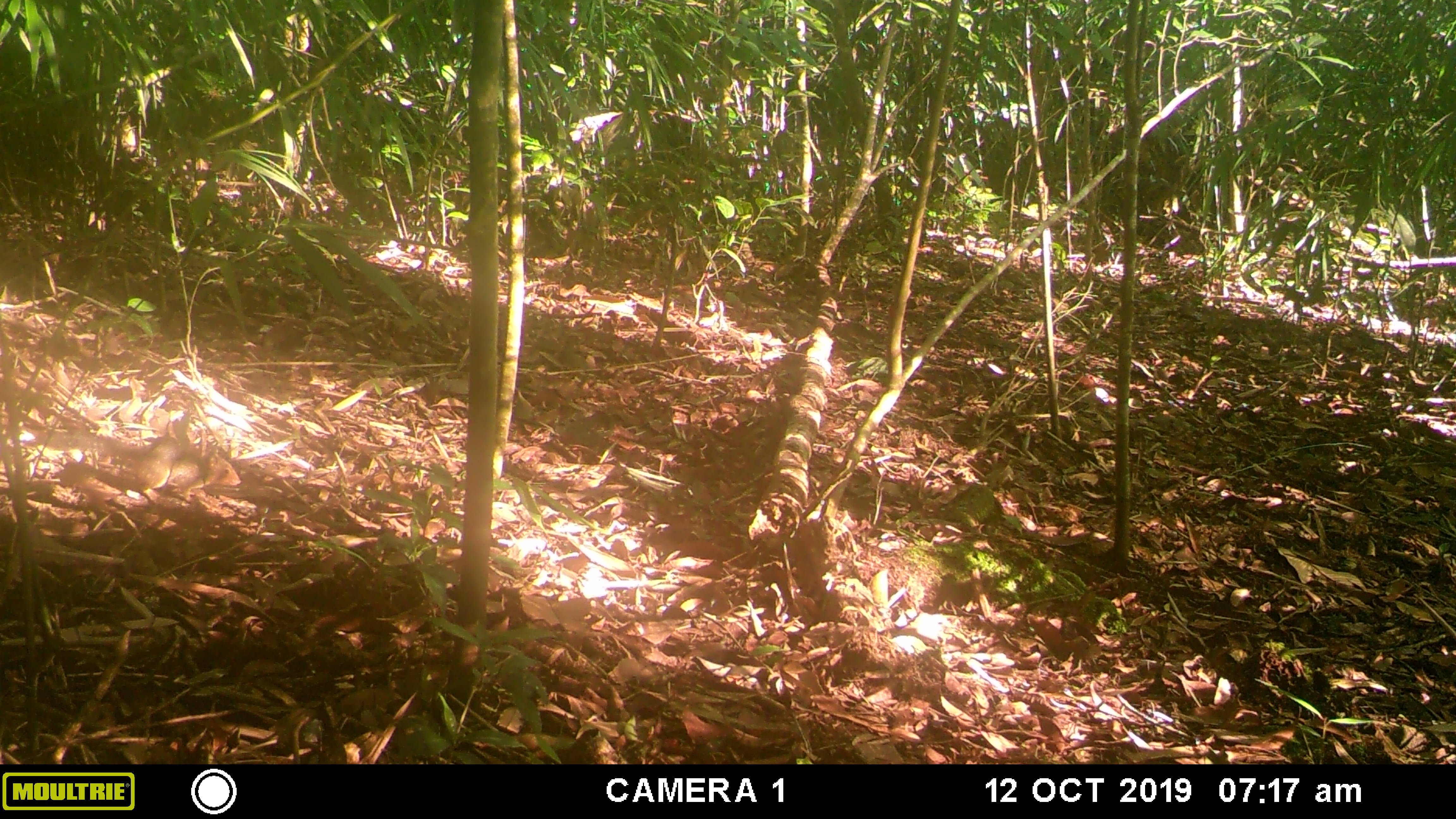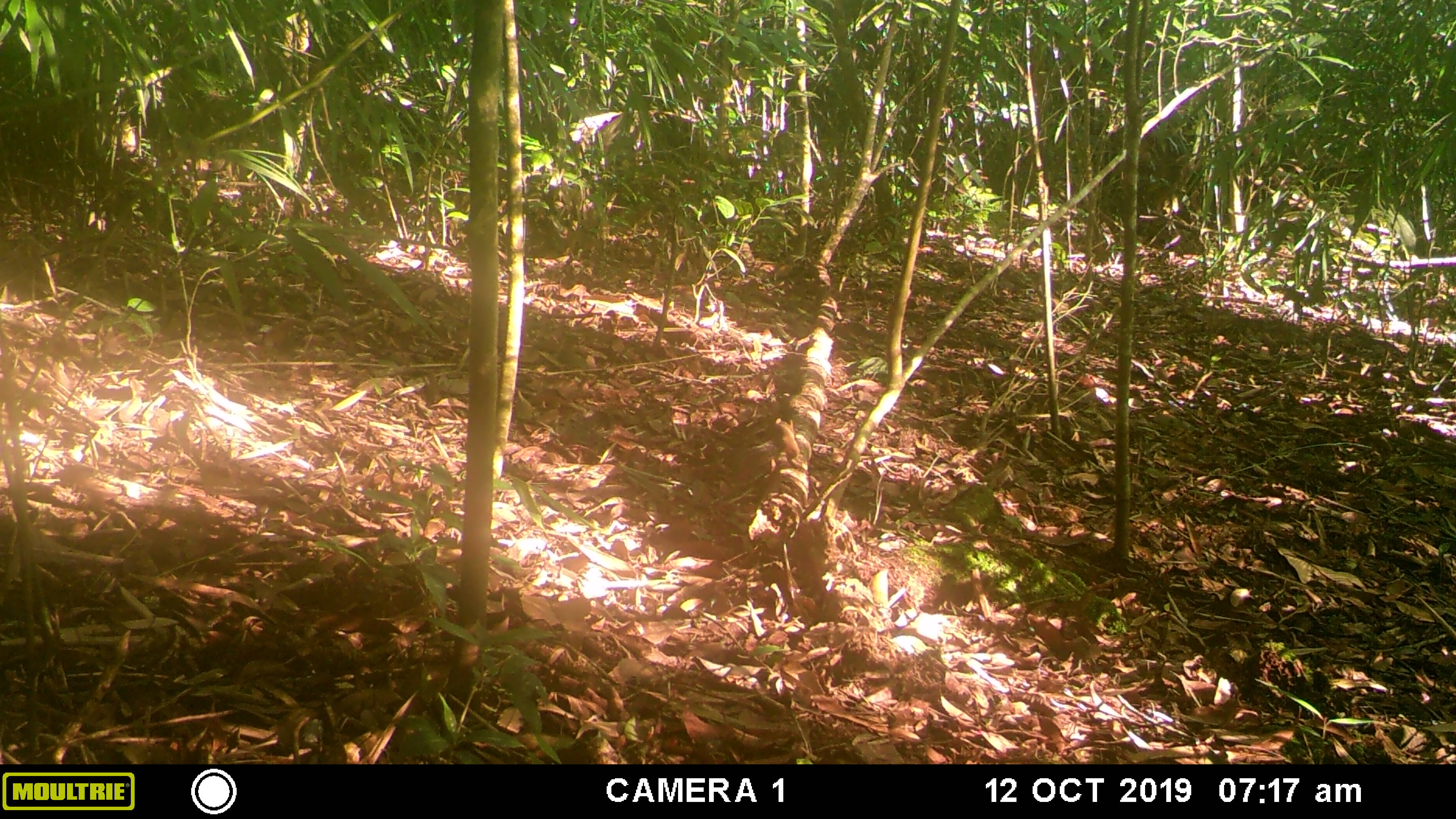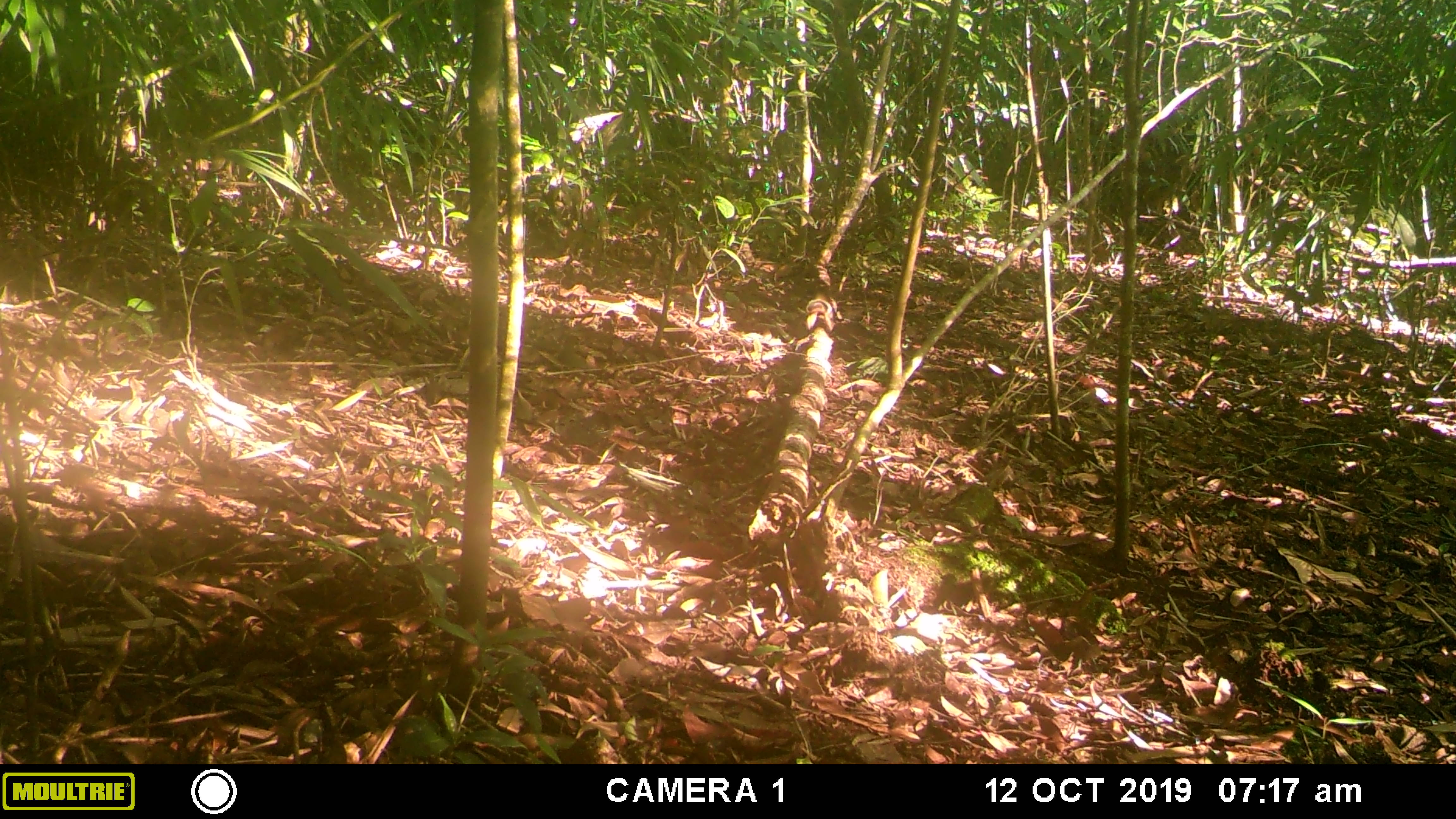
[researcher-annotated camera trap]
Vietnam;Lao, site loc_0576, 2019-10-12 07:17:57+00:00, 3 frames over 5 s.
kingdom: Animalia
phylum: Chordata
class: Mammalia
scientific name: Mammalia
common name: mammal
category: unidentified small mammal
Unidentified small mammal (mammal) (Mammalia). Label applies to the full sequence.